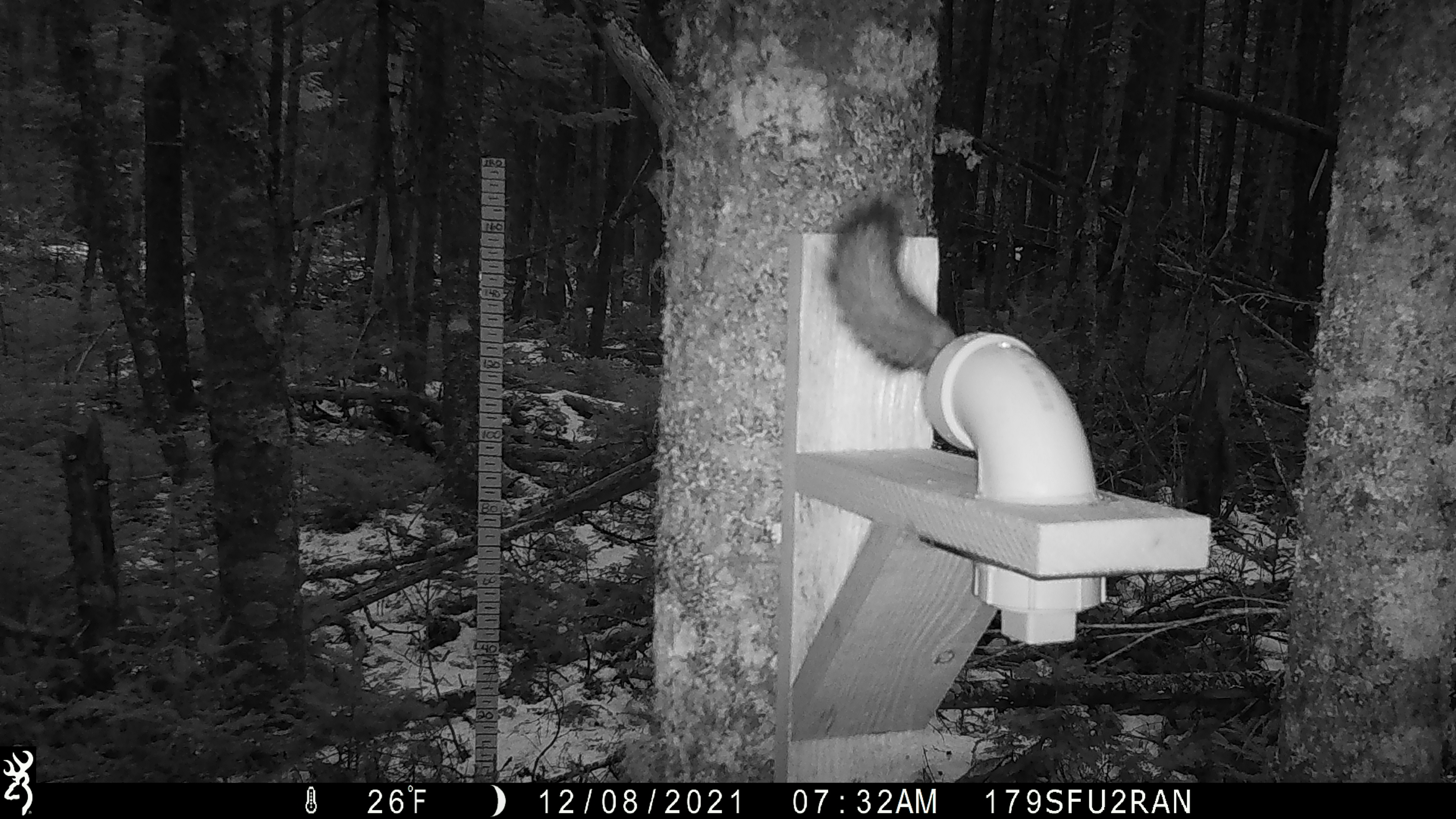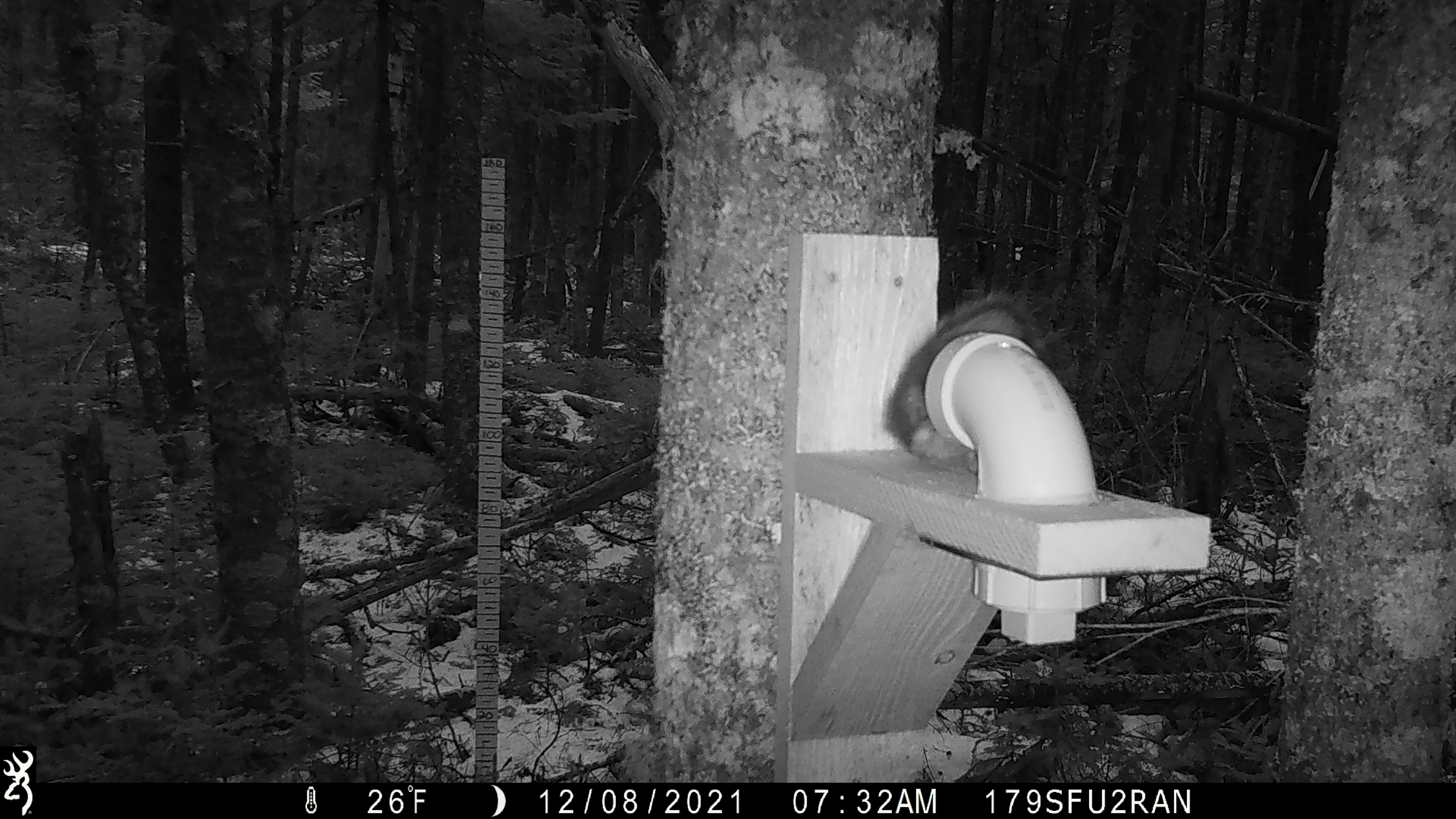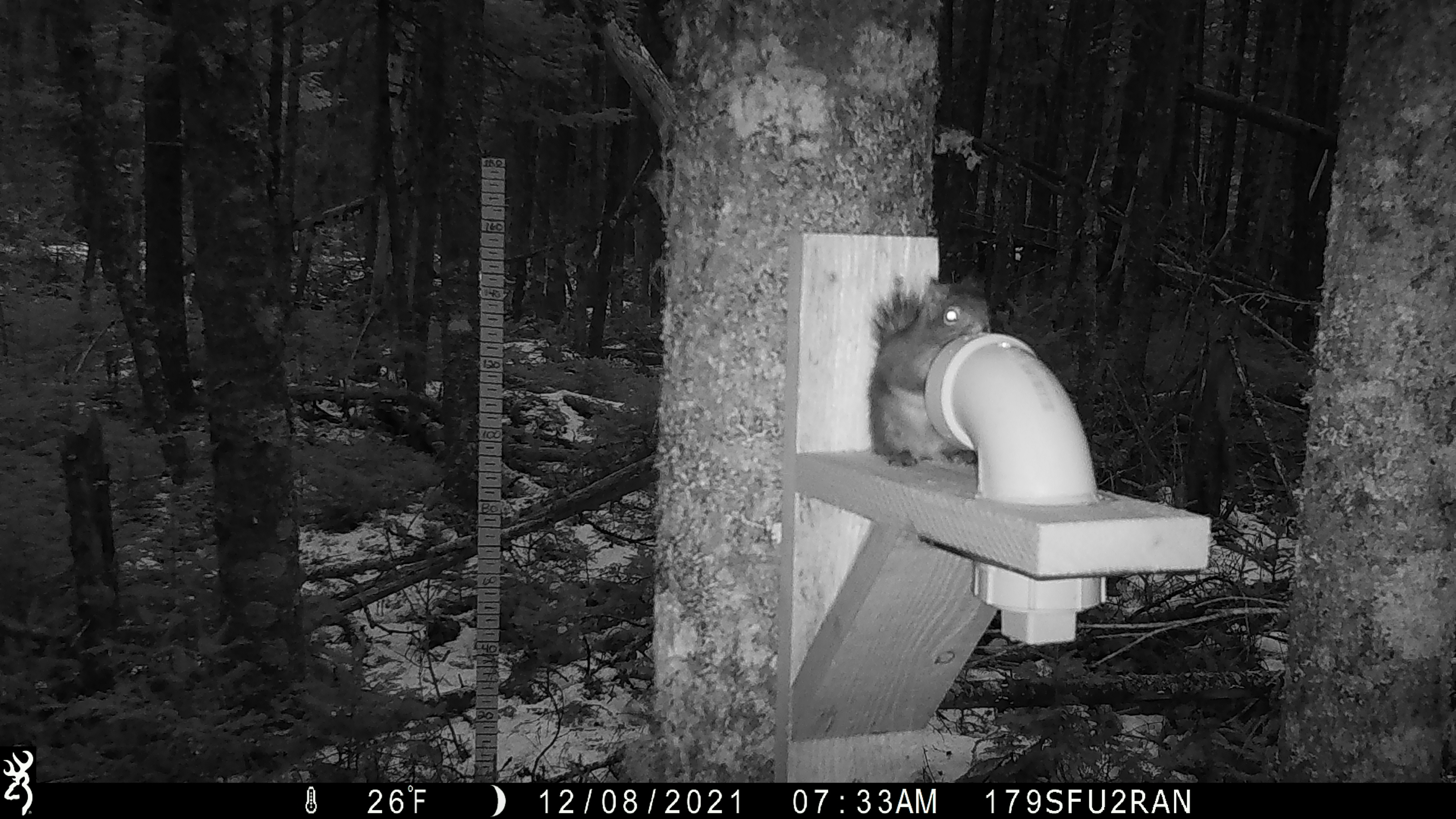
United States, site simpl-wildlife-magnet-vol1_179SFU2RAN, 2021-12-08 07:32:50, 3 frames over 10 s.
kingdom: Animalia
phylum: Chordata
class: Mammalia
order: Rodentia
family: Sciuridae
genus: Tamiasciurus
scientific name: Tamiasciurus hudsonicus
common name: red squirrel